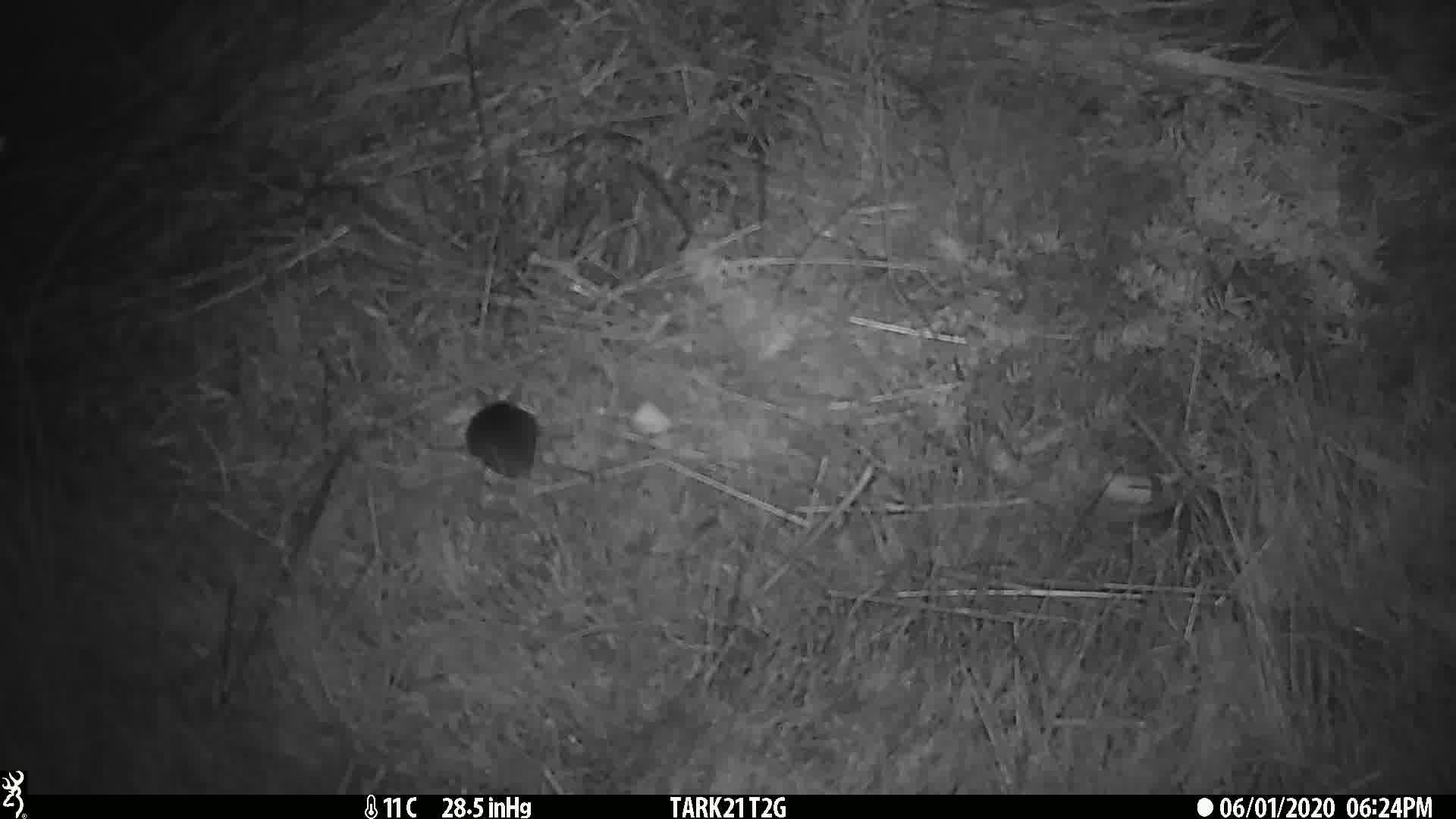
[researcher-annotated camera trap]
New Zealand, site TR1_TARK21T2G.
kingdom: Animalia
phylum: Chordata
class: Mammalia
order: Rodentia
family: Muridae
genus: Mus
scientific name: Mus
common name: mouse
Mouse (Mus).